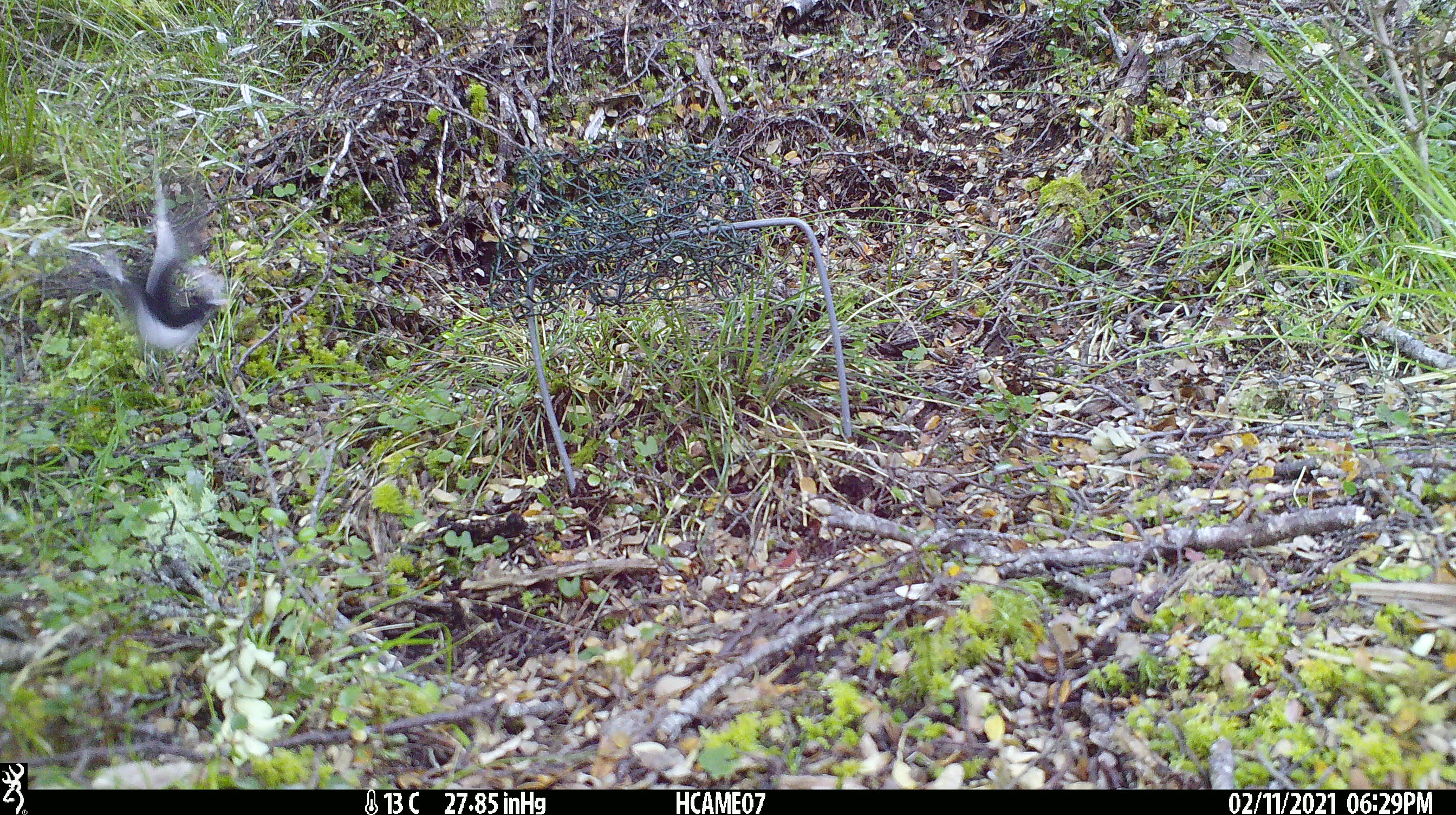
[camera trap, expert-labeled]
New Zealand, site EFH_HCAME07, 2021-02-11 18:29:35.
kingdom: Animalia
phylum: Chordata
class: Aves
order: Passeriformes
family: Petroicidae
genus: Petroica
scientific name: Petroica macrocephala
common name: tomtit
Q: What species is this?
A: Tomtit (Petroica macrocephala).